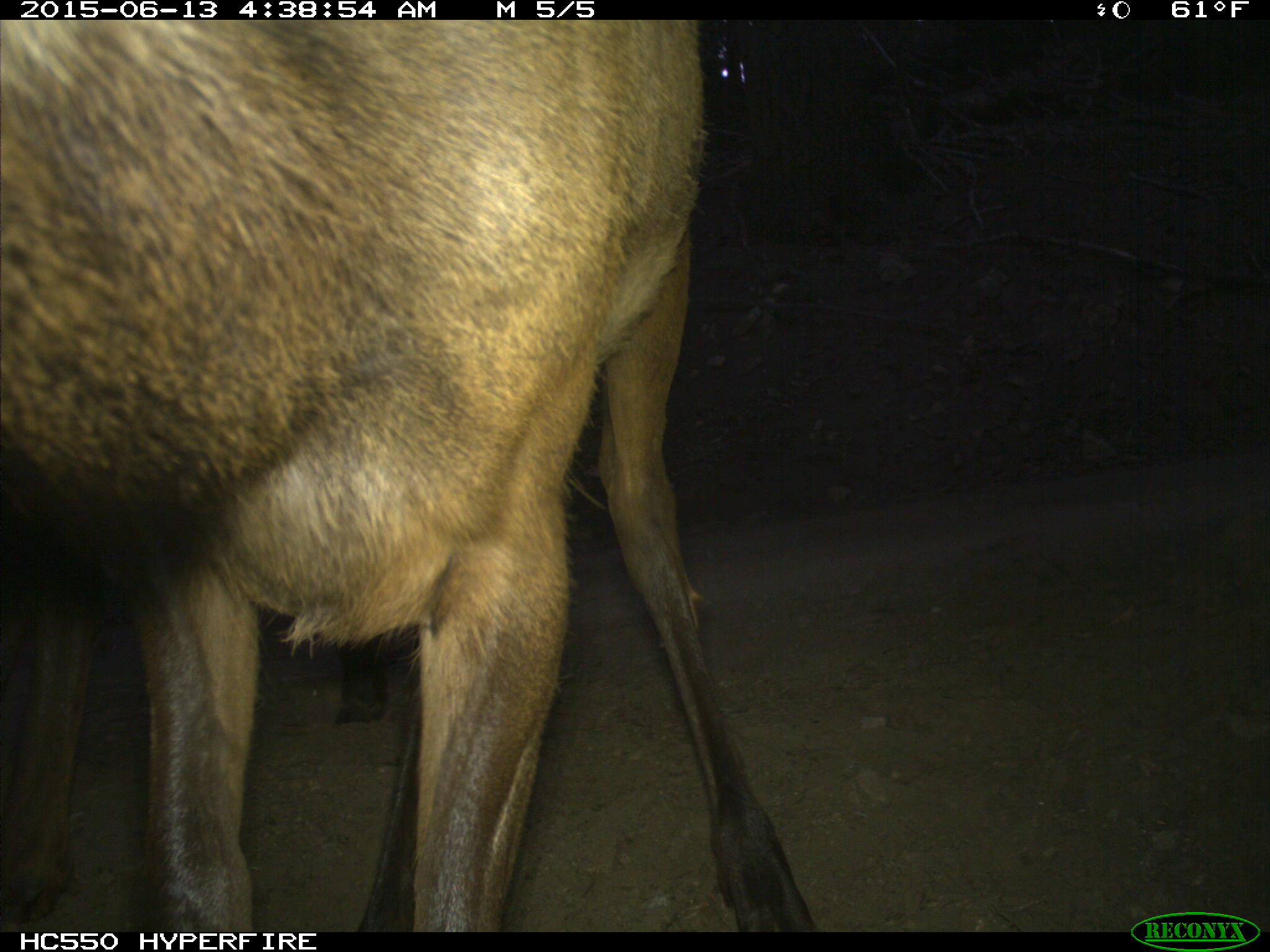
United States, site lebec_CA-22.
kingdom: Animalia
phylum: Chordata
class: Mammalia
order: Artiodactyla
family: Cervidae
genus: Cervus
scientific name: Cervus canadensis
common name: elk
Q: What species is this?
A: Cervus canadensis (elk).